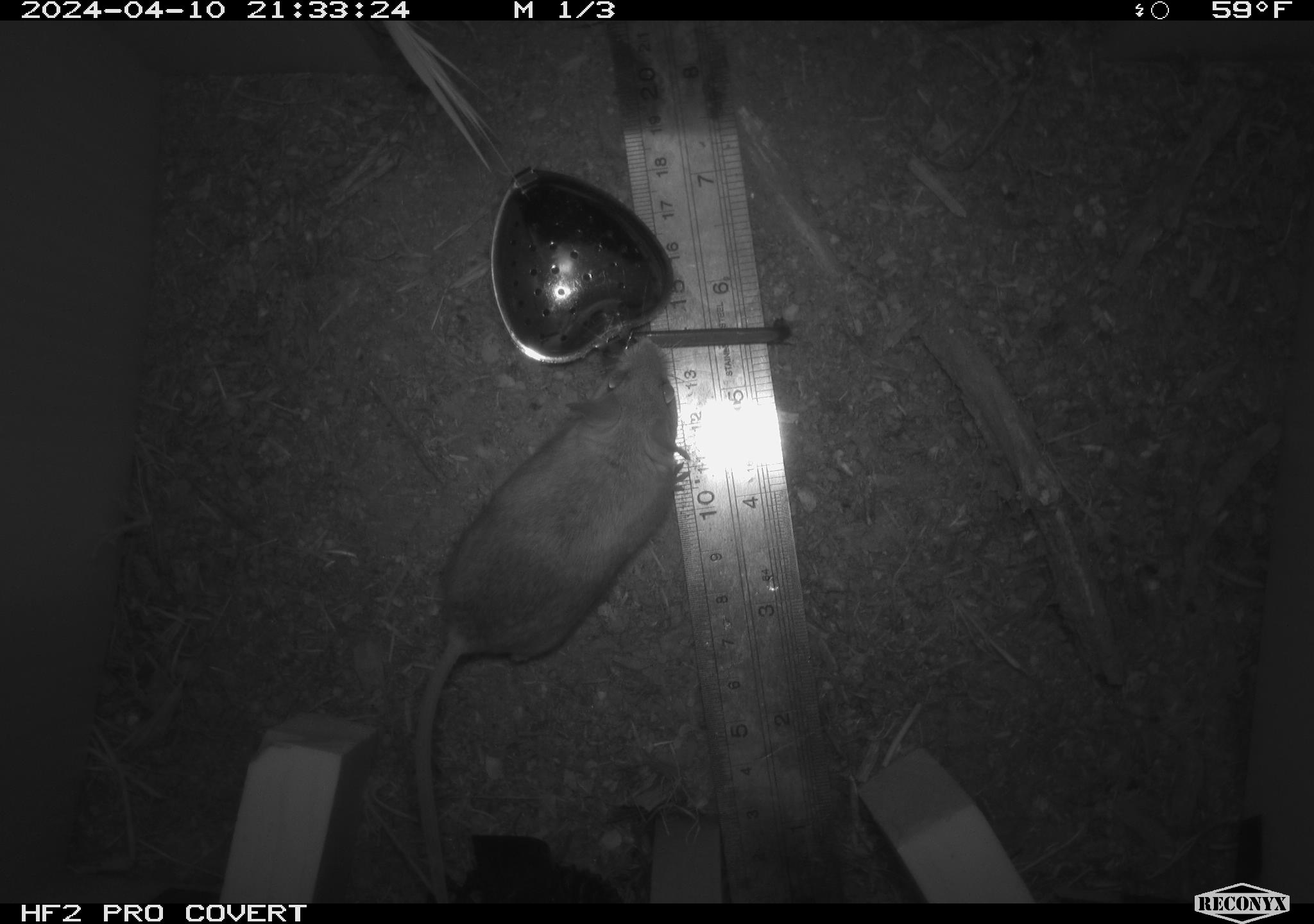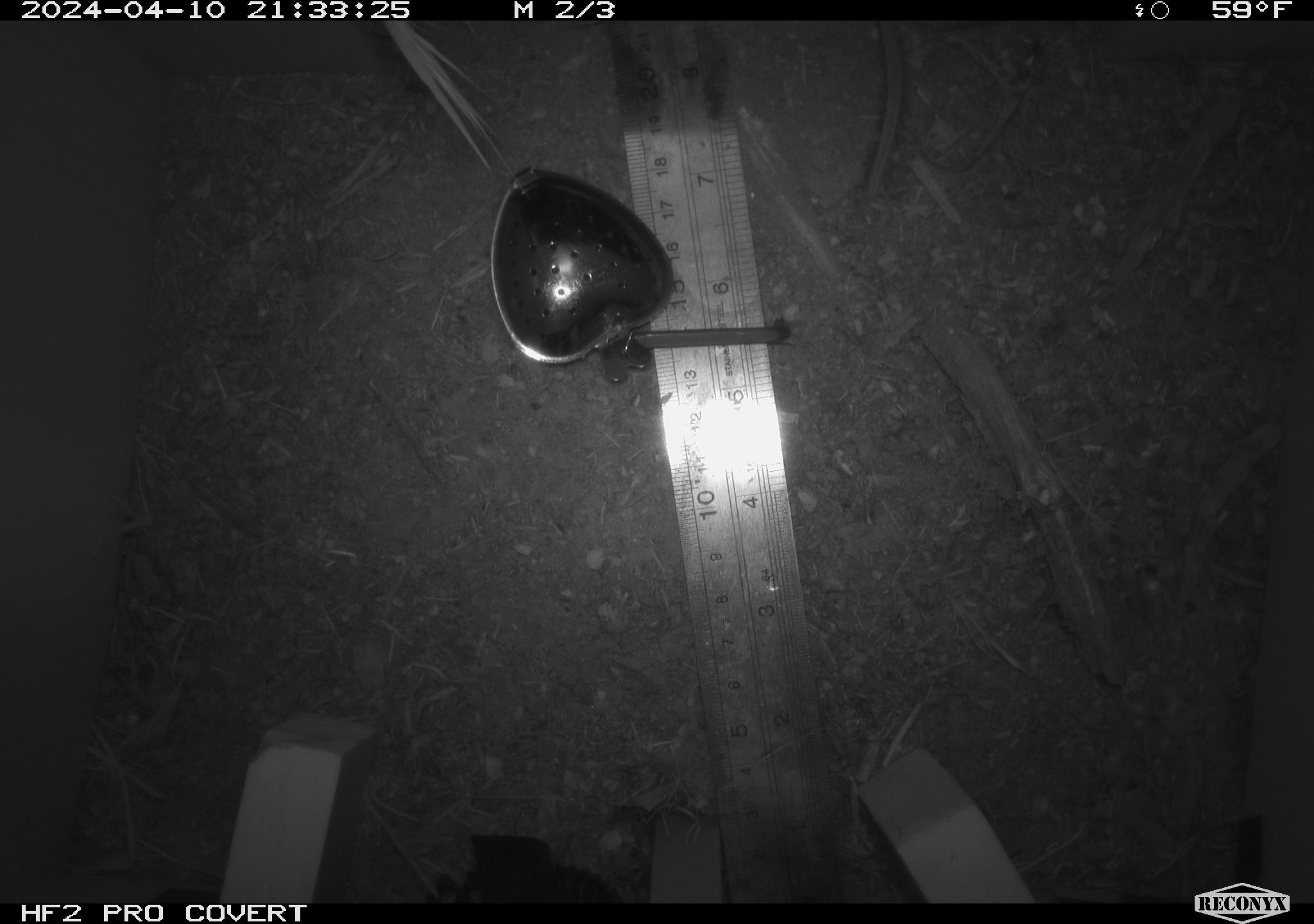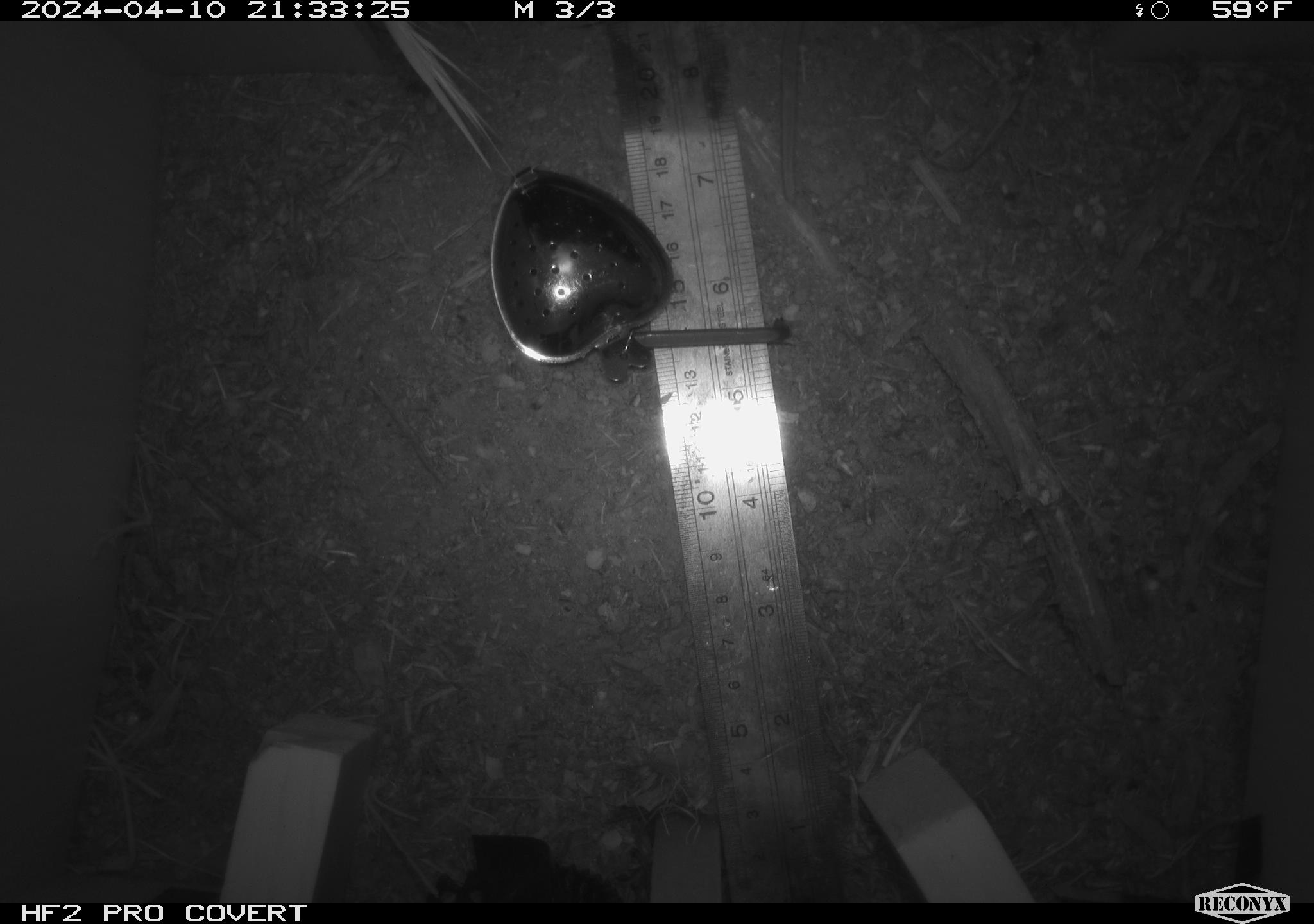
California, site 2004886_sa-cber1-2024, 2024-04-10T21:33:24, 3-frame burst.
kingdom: Animalia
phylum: Chordata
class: Mammalia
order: Rodentia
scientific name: Rodentia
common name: mouse species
Mouse species (Rodentia).